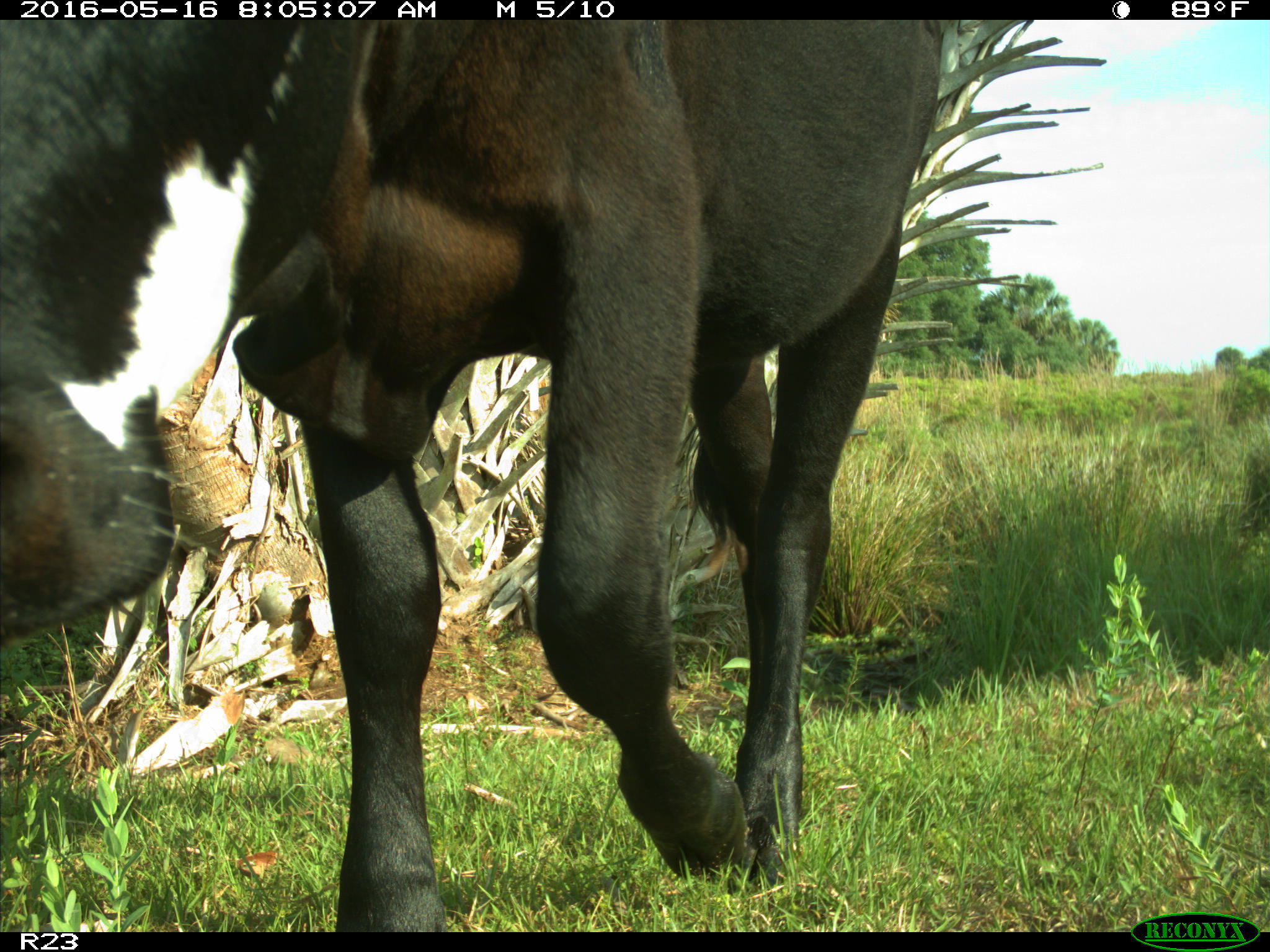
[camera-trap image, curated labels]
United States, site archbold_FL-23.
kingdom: Animalia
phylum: Chordata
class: Mammalia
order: Artiodactyla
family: Bovidae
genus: Bos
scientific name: Bos taurus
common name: domestic cow